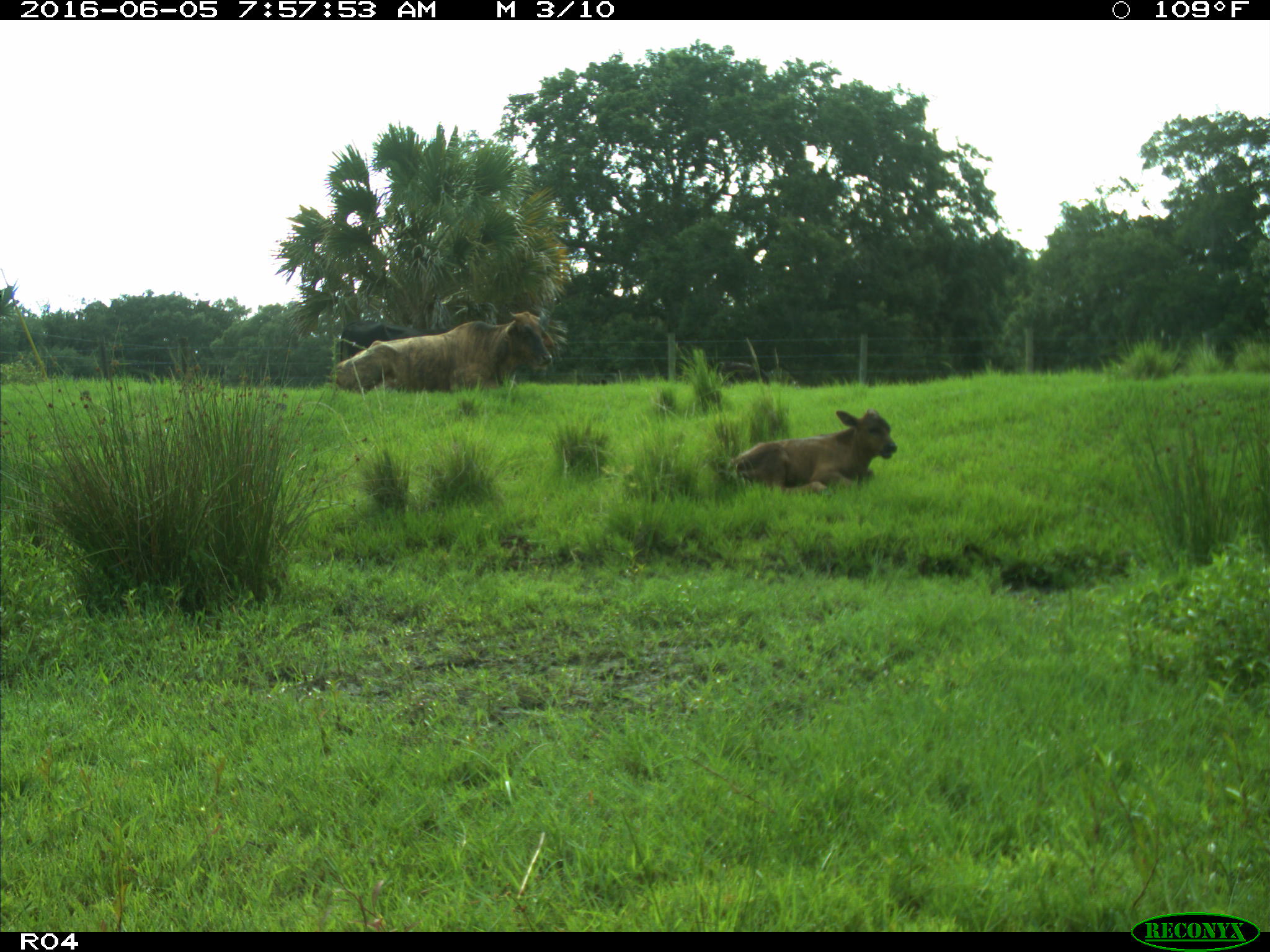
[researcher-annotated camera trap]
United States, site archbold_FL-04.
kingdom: Animalia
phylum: Chordata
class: Mammalia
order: Artiodactyla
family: Bovidae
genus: Bos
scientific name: Bos taurus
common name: domestic cow